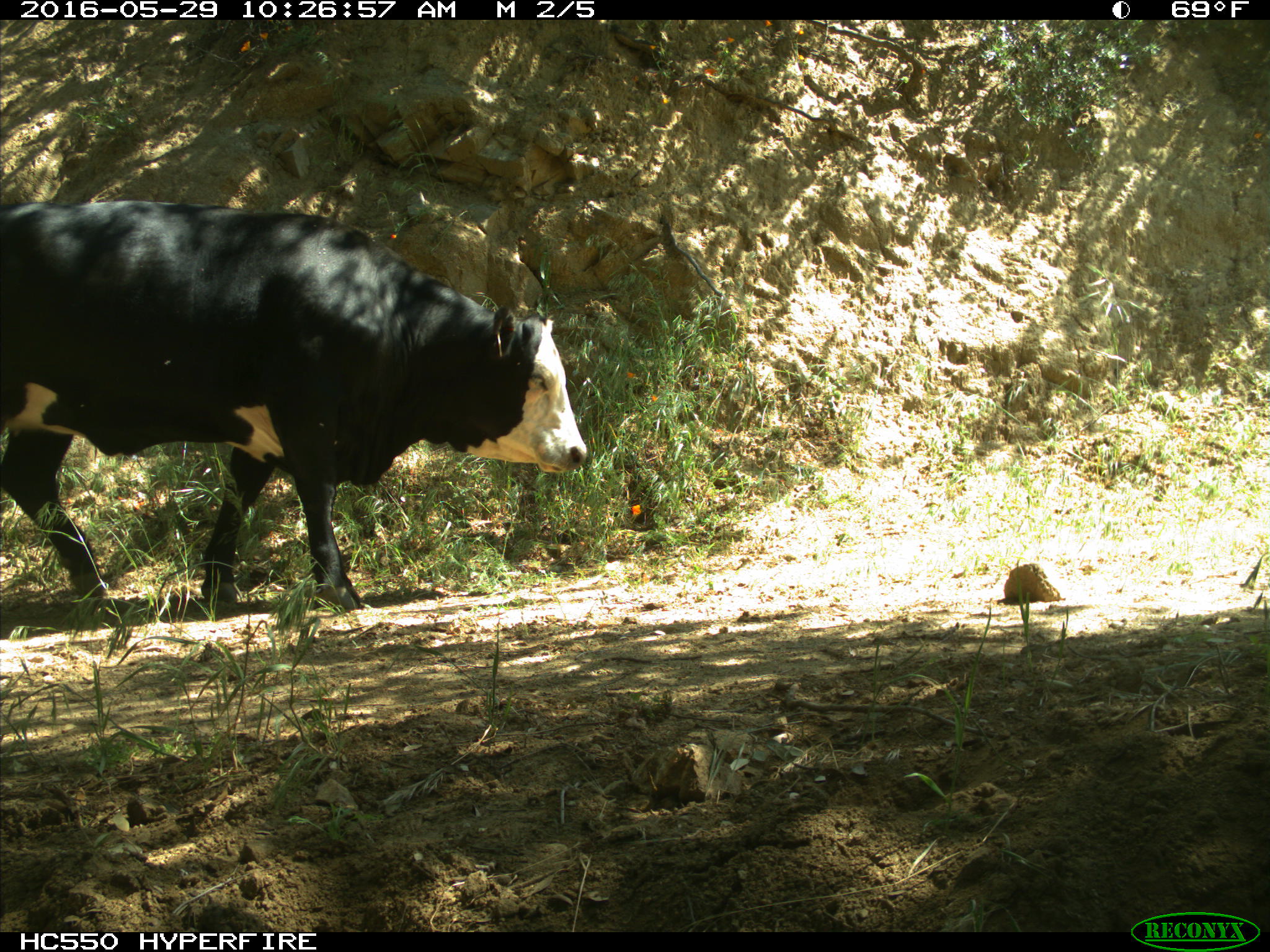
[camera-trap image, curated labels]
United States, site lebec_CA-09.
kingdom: Animalia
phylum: Chordata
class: Mammalia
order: Artiodactyla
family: Bovidae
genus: Bos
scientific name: Bos taurus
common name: domestic cow